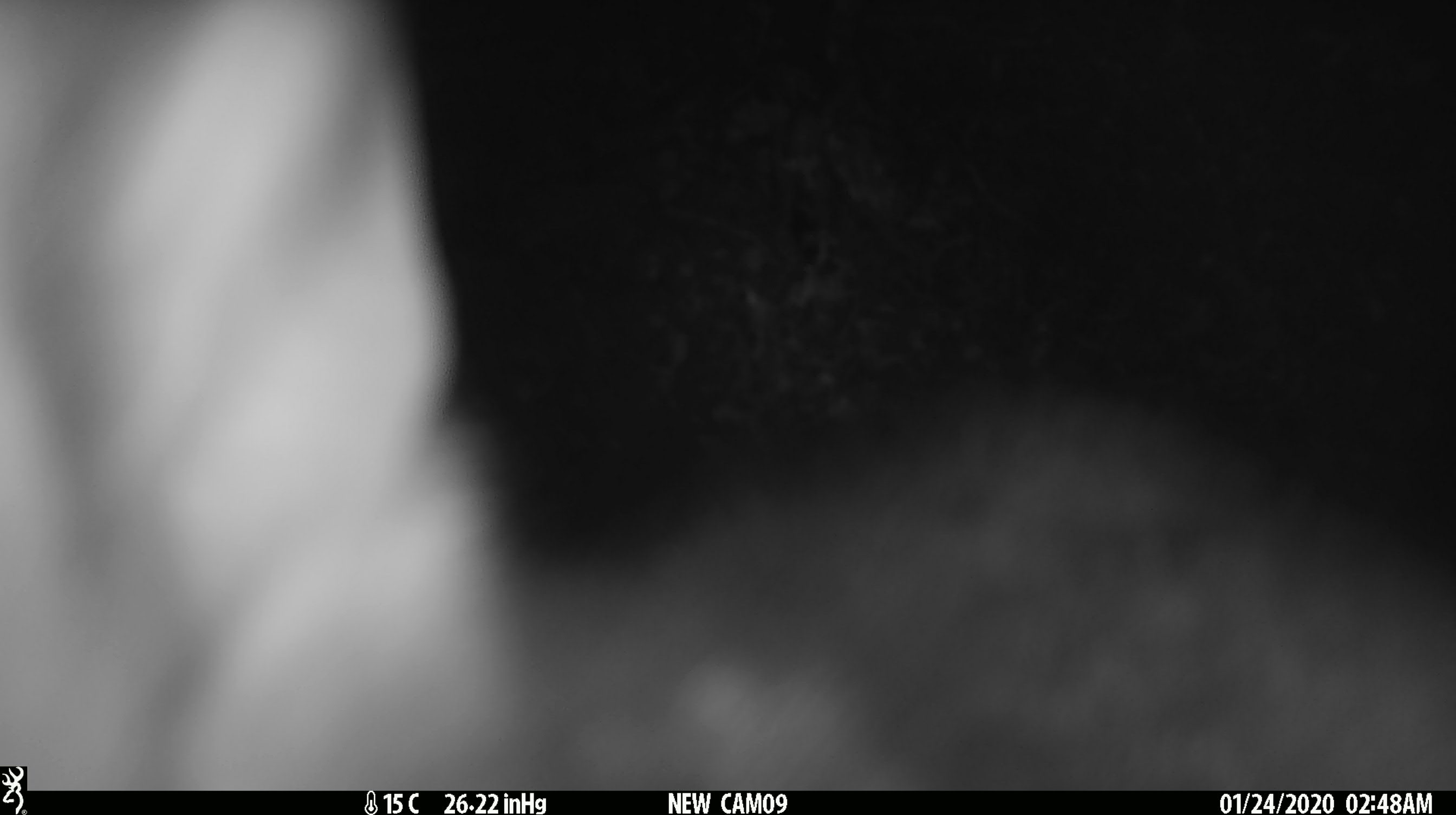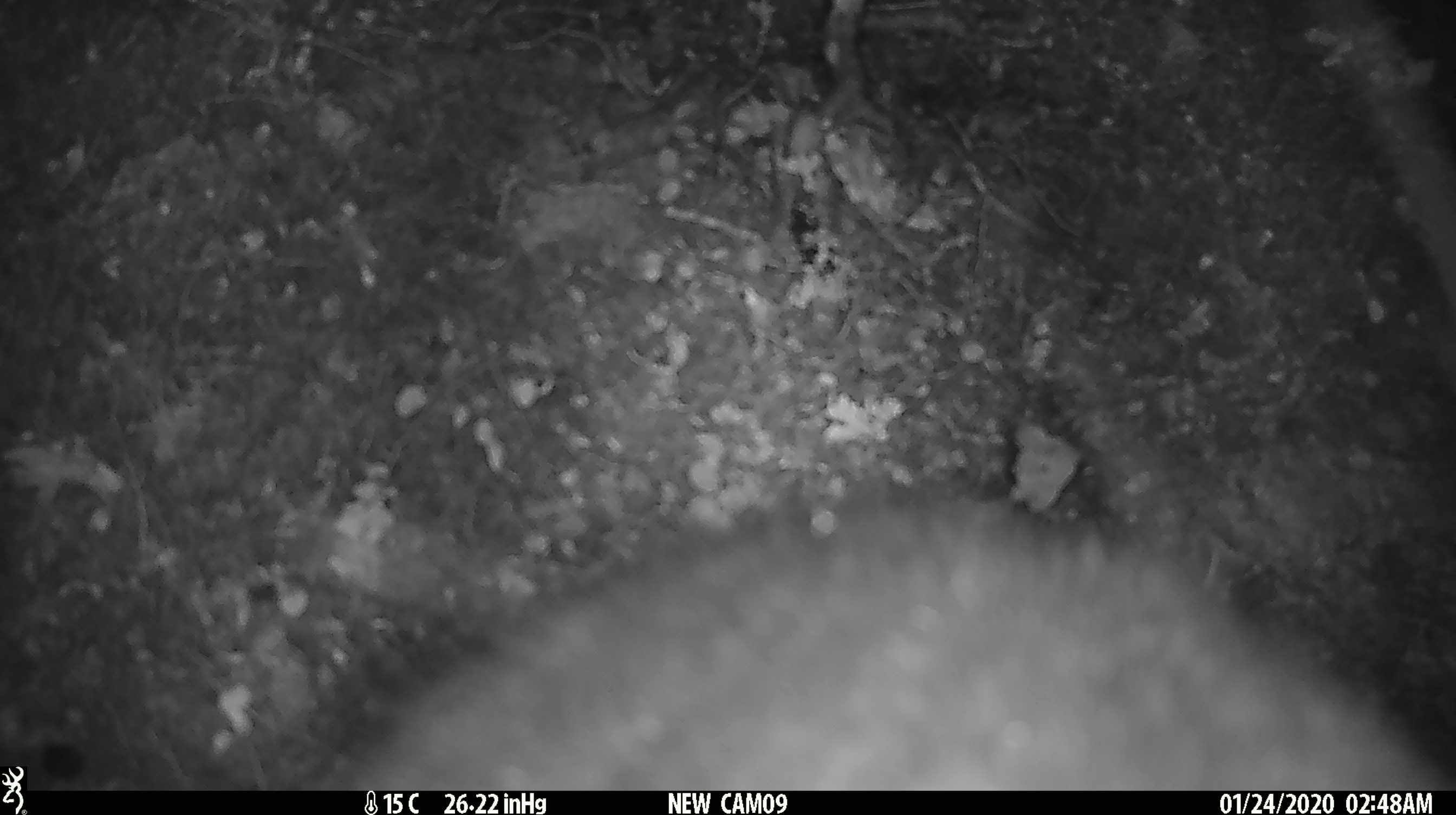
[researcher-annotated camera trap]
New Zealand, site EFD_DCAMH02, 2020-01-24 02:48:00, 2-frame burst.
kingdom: Animalia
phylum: Chordata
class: Mammalia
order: Diprotodontia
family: Phalangeridae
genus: Trichosurus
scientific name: Trichosurus vulpecula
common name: common brushtail possum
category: possum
Possum (common brushtail possum) (Trichosurus vulpecula).